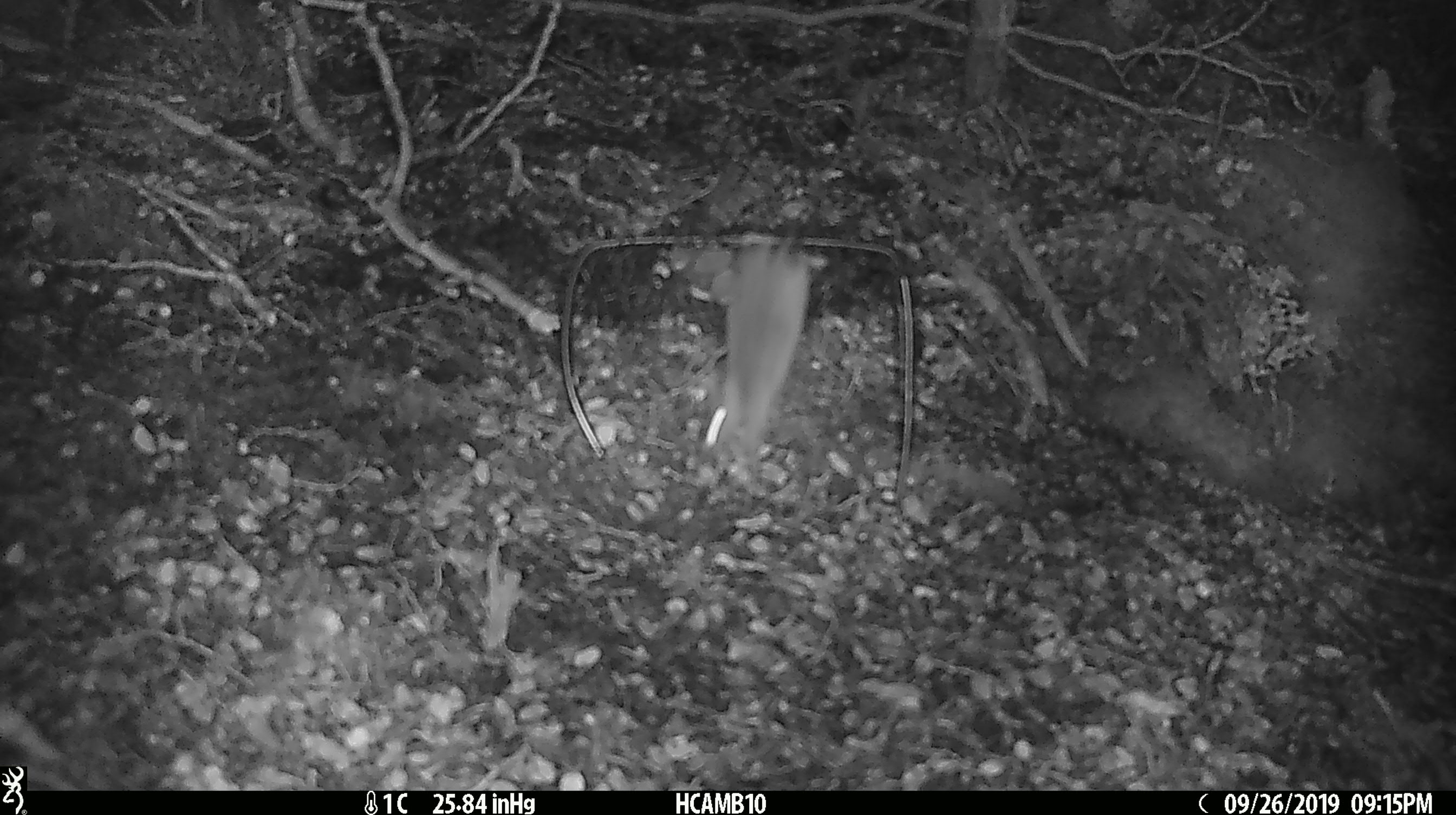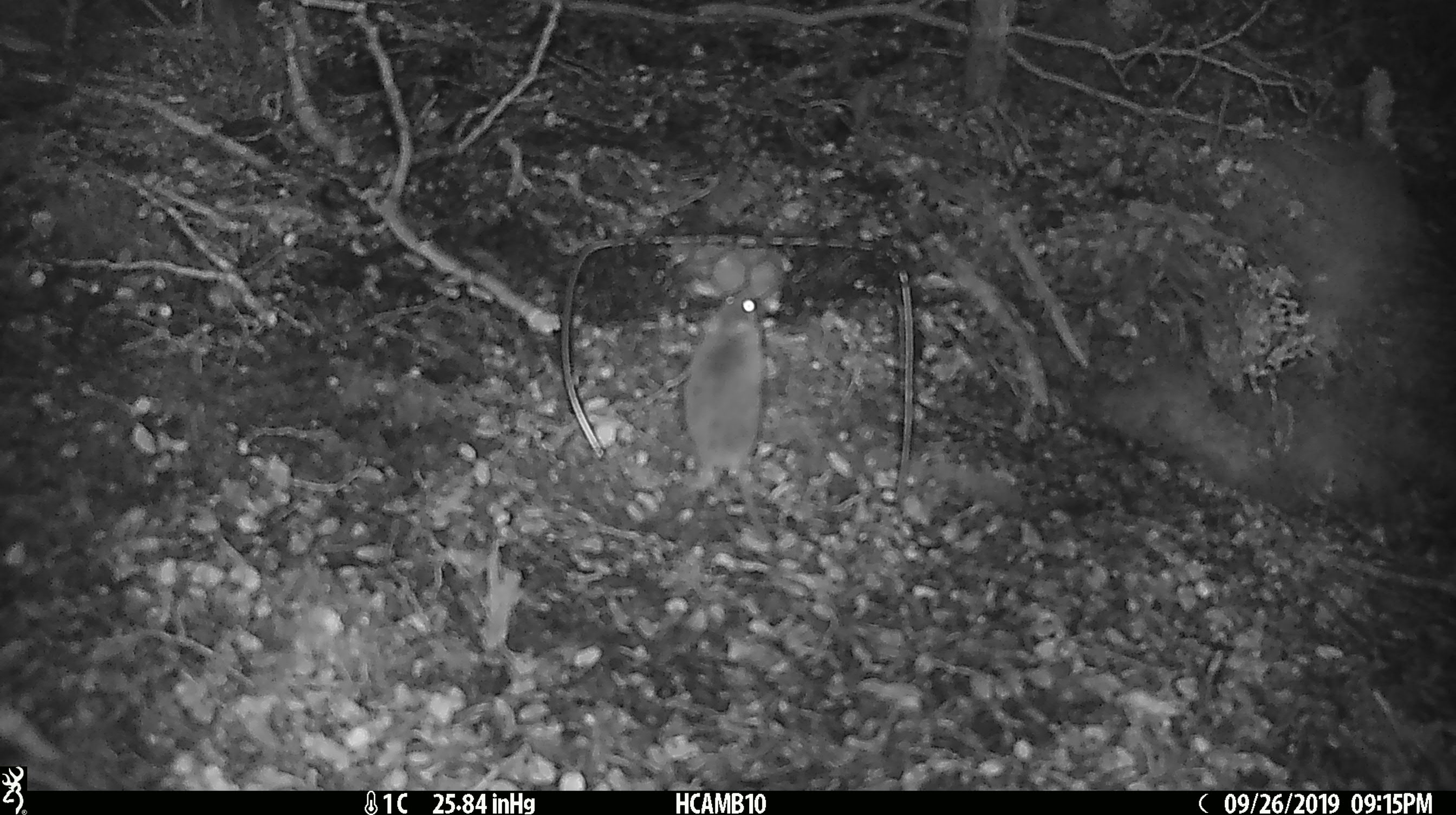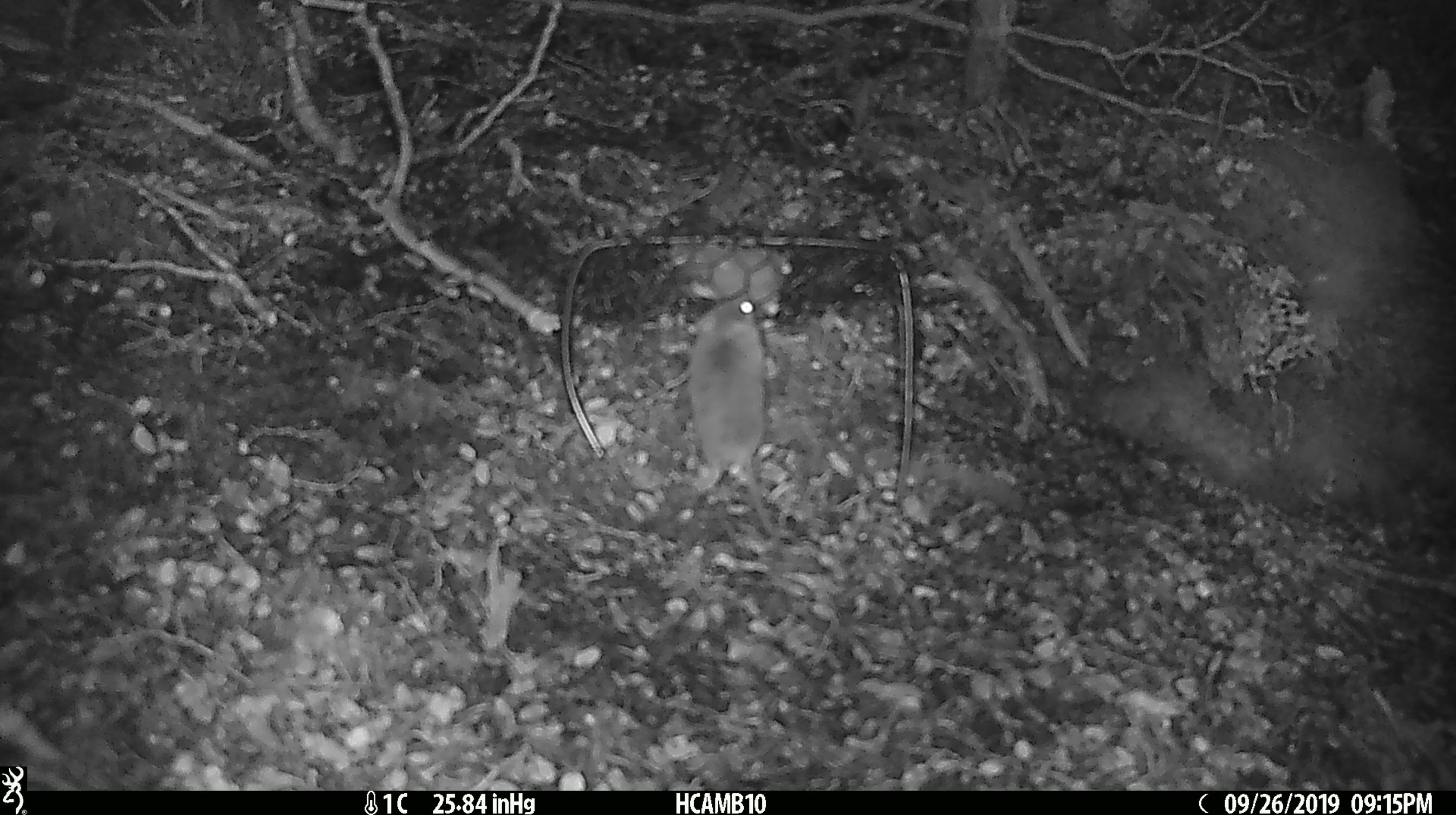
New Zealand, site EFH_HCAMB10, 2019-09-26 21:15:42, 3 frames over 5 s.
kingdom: Animalia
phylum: Chordata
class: Mammalia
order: Rodentia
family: Muridae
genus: Mus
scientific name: Mus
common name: mouse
Mouse (Mus).